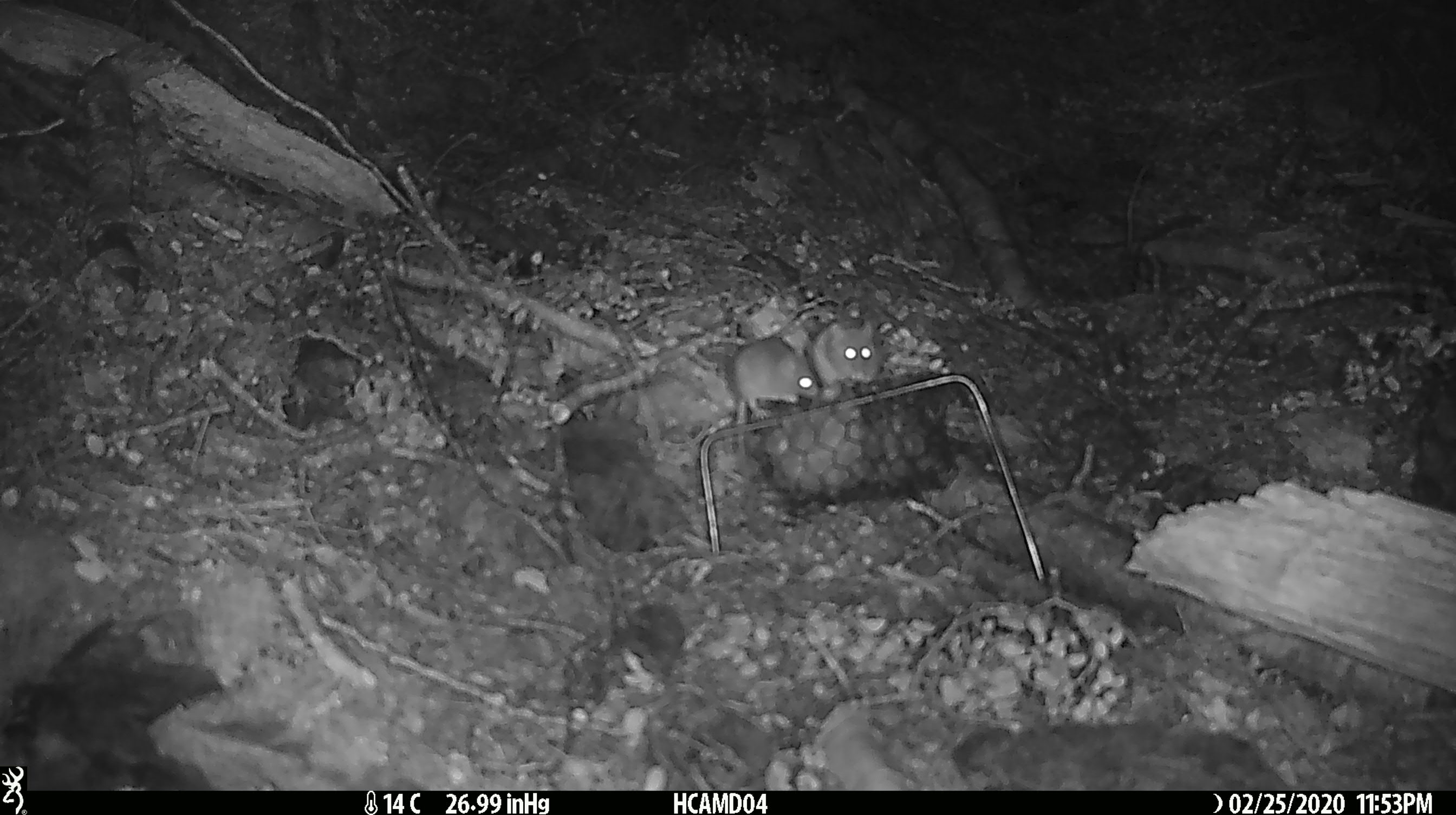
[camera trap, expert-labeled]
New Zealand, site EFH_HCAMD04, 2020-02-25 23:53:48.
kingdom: Animalia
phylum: Chordata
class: Mammalia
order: Rodentia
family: Muridae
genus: Mus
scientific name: Mus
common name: mouse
Mouse (Mus).